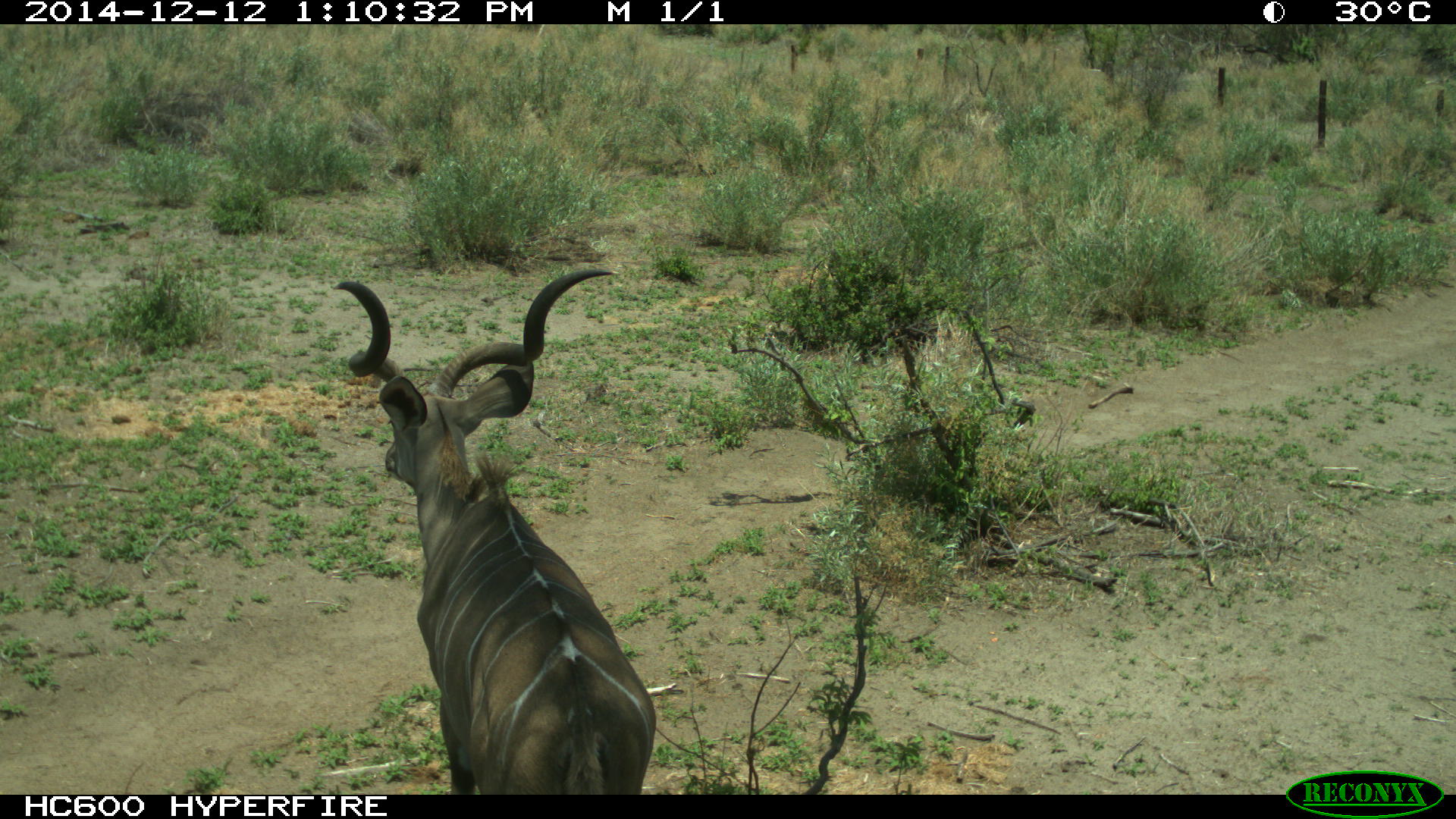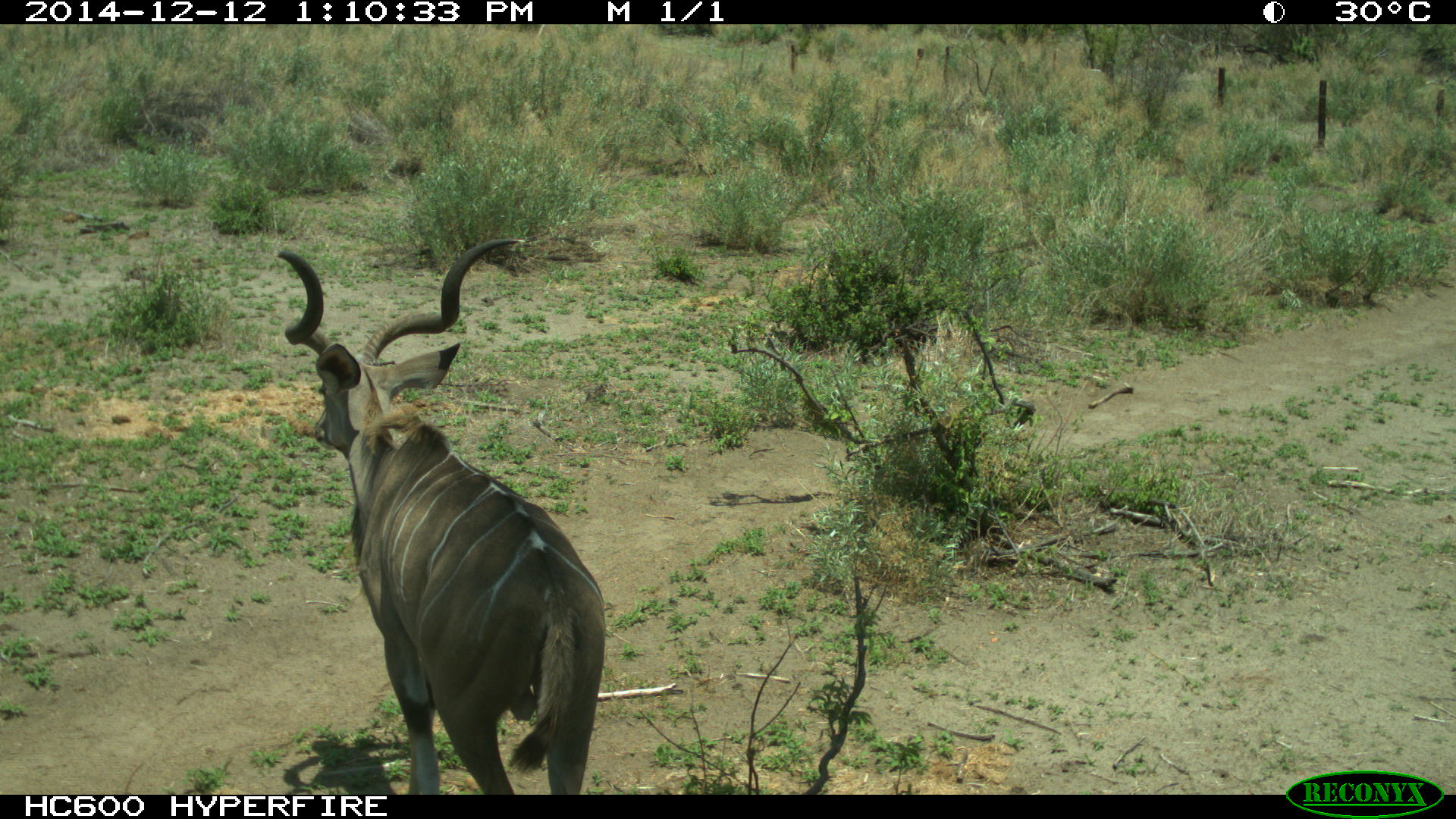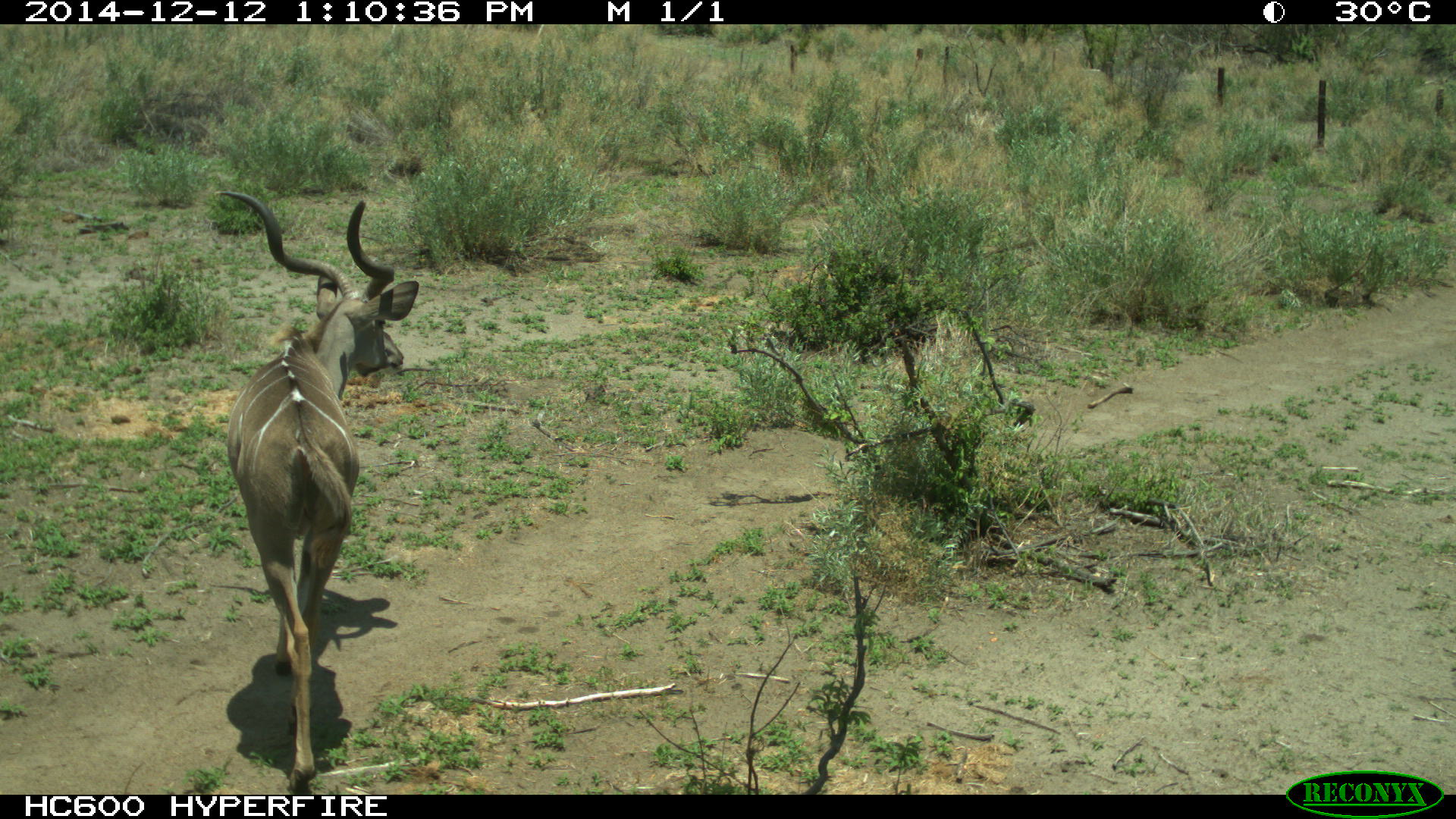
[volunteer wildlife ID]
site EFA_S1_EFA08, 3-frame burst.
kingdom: Animalia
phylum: Chordata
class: Mammalia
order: Artiodactyla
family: Bovidae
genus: Antidorcas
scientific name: Antidorcas marsupialis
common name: springbok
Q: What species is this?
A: Springbok (Antidorcas marsupialis).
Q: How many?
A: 1.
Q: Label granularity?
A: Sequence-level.